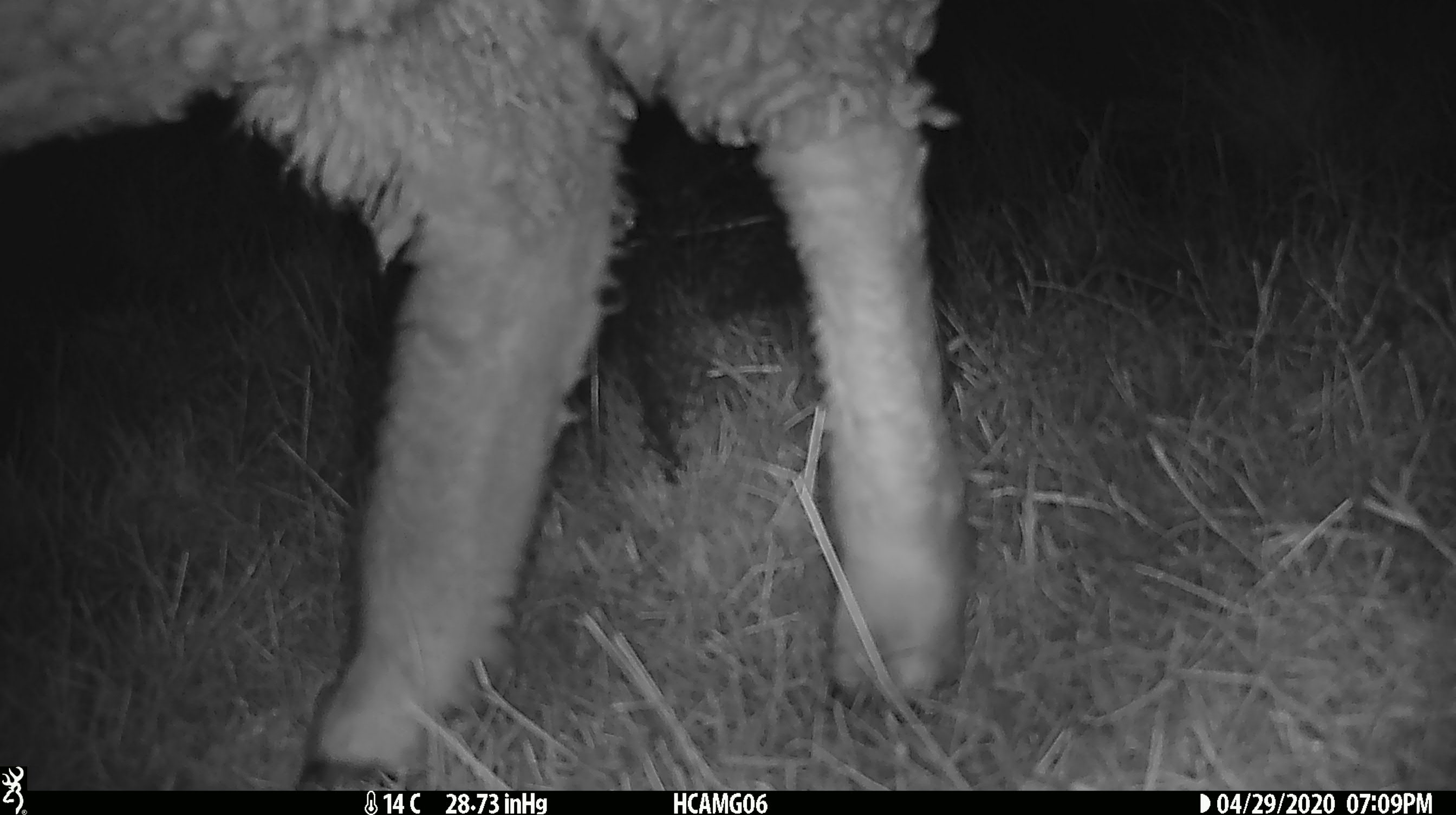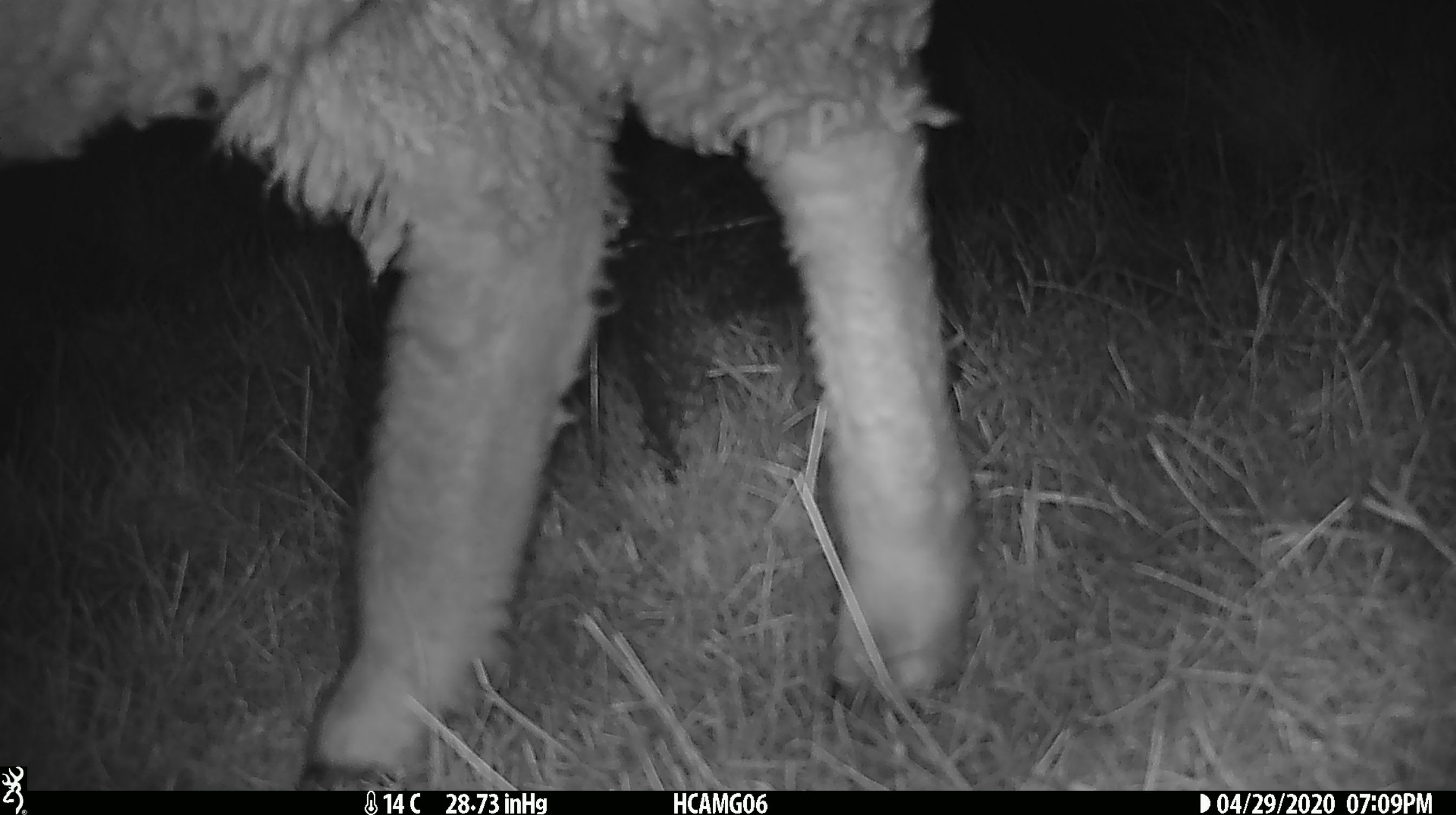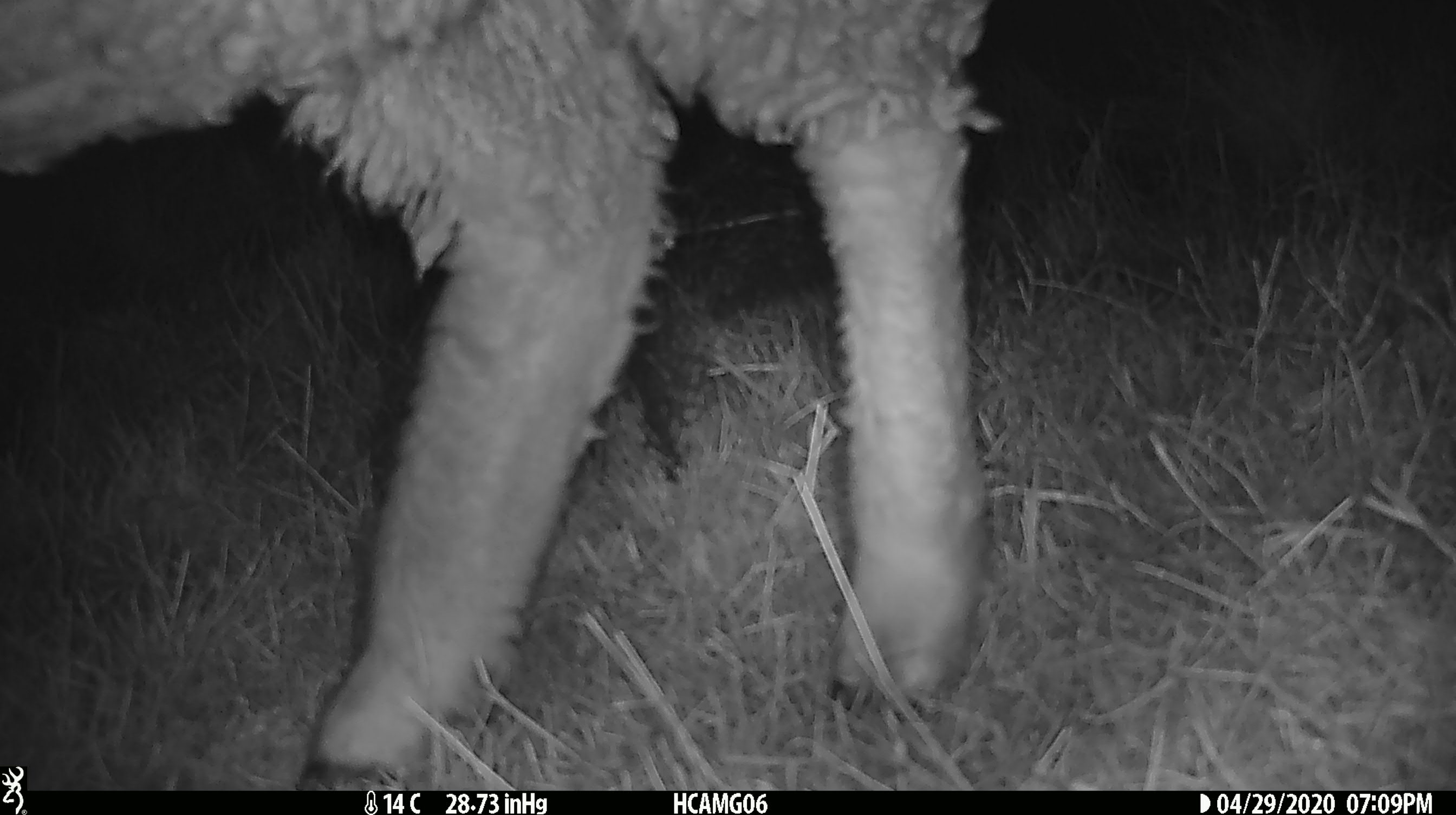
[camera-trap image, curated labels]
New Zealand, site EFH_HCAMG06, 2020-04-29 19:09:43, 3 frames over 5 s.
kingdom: Animalia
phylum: Chordata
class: Mammalia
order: Artiodactyla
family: Bovidae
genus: Ovis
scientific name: Ovis aries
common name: domestic sheep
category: sheep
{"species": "sheep (domestic sheep) (Ovis aries)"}